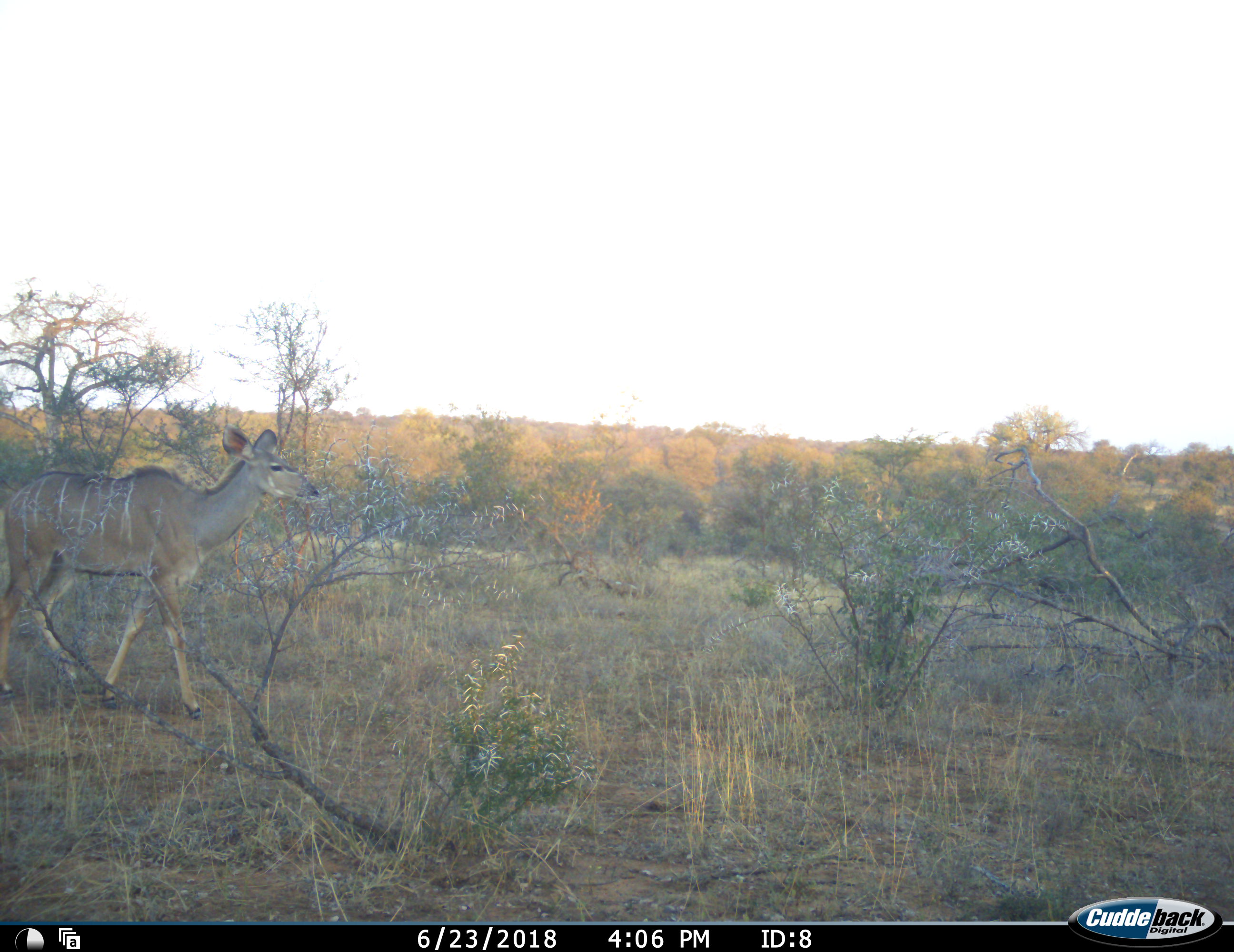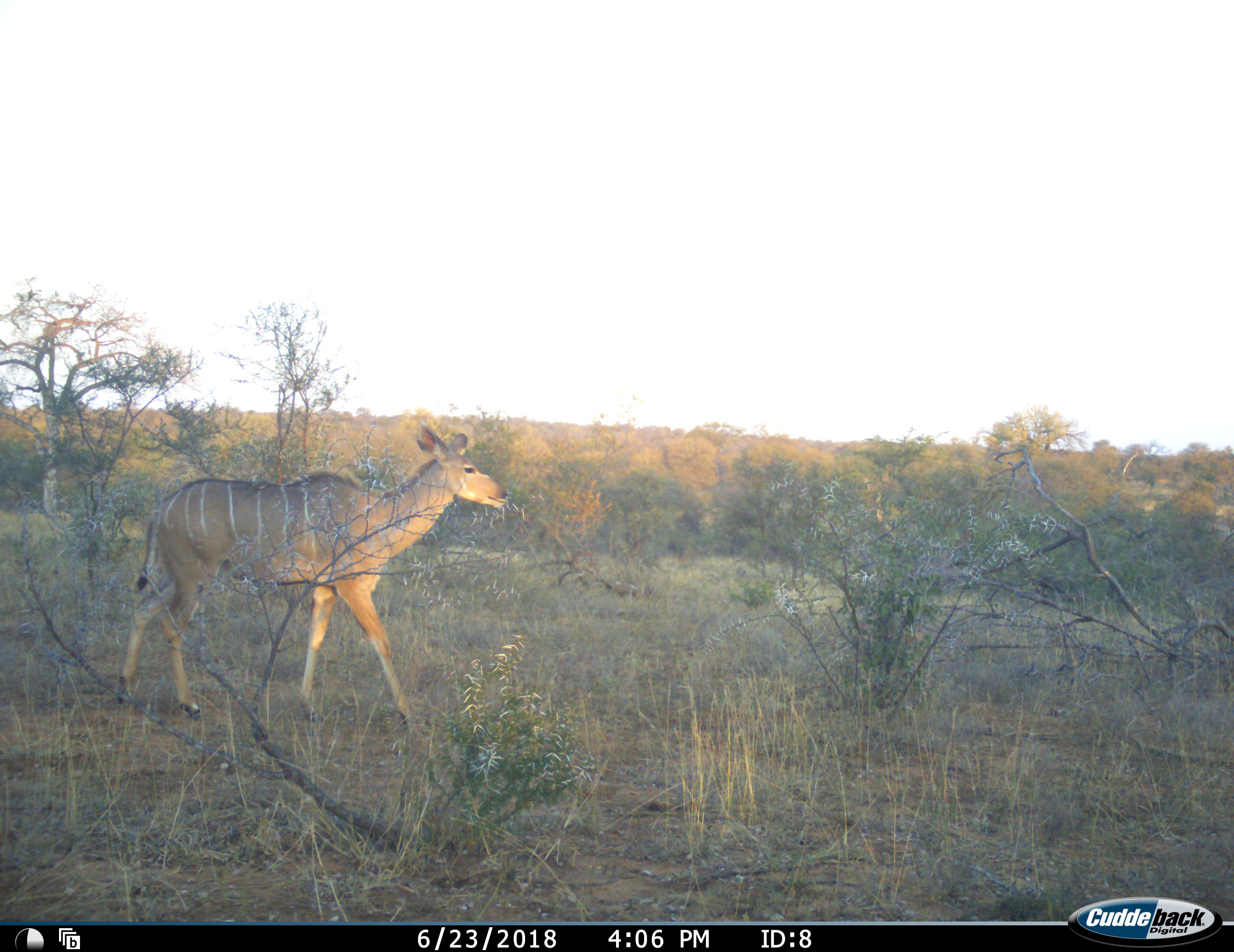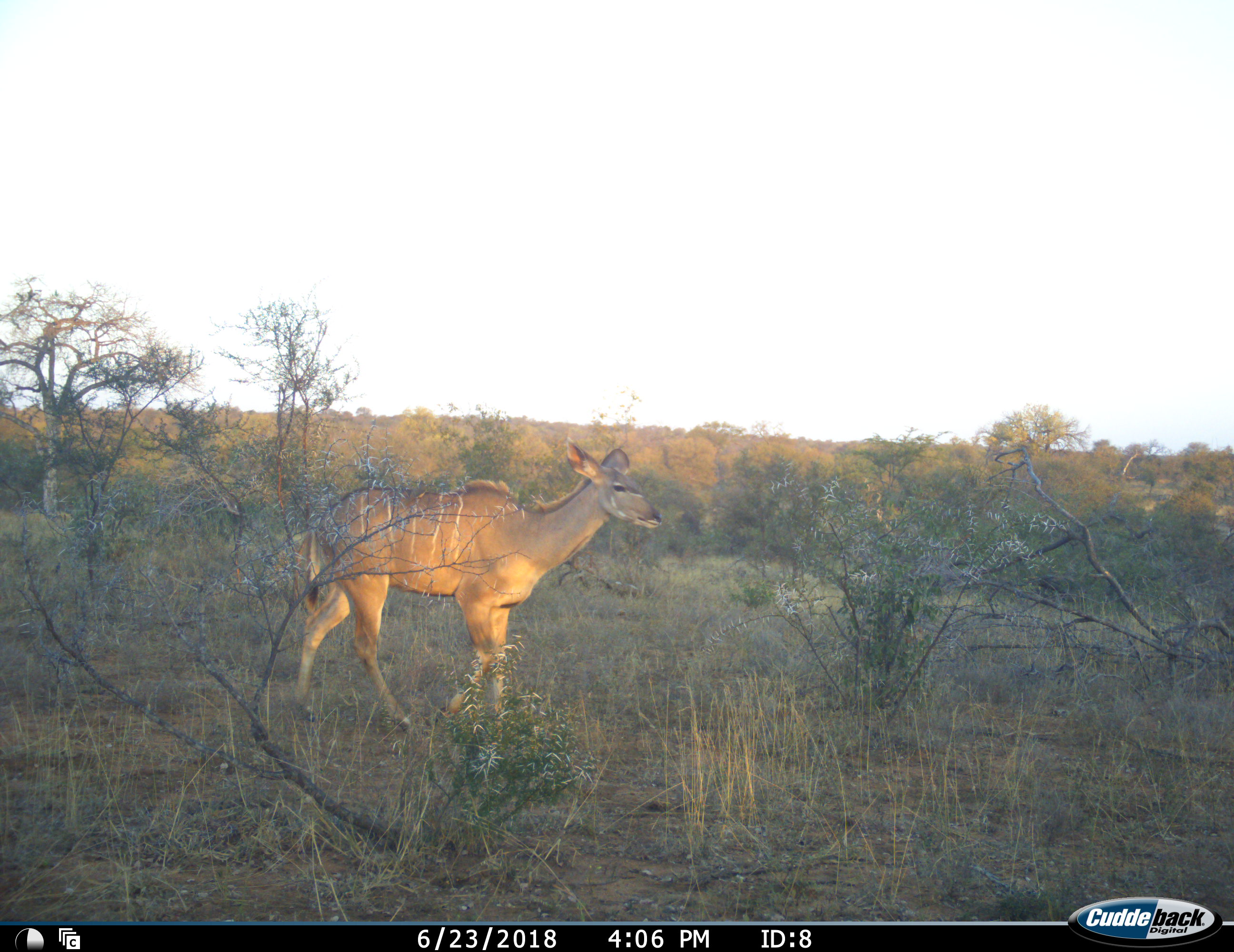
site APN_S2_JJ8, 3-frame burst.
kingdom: Animalia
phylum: Chordata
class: Mammalia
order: Artiodactyla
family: Bovidae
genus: Tragelaphus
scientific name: Tragelaphus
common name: kudu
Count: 1.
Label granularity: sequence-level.